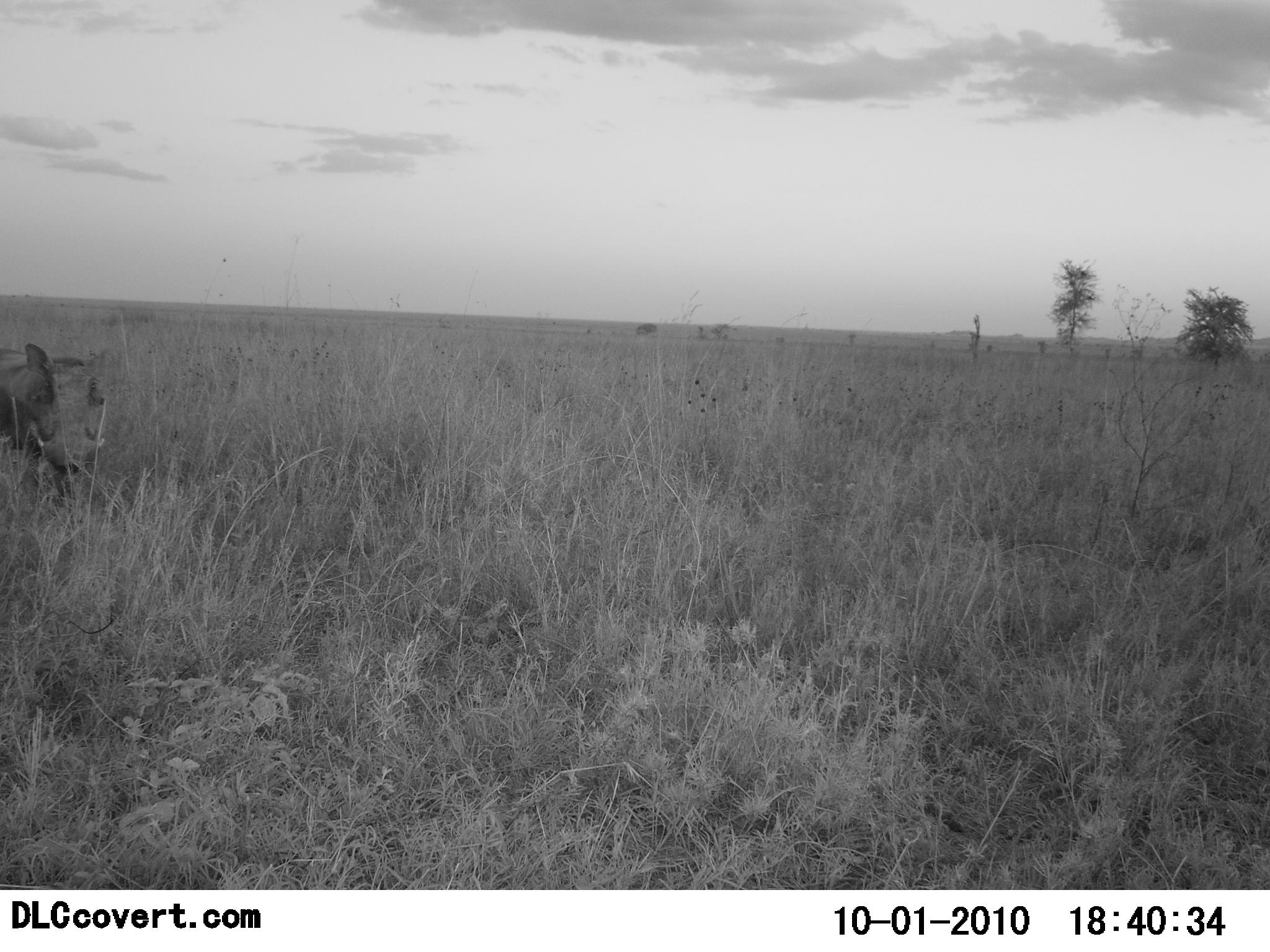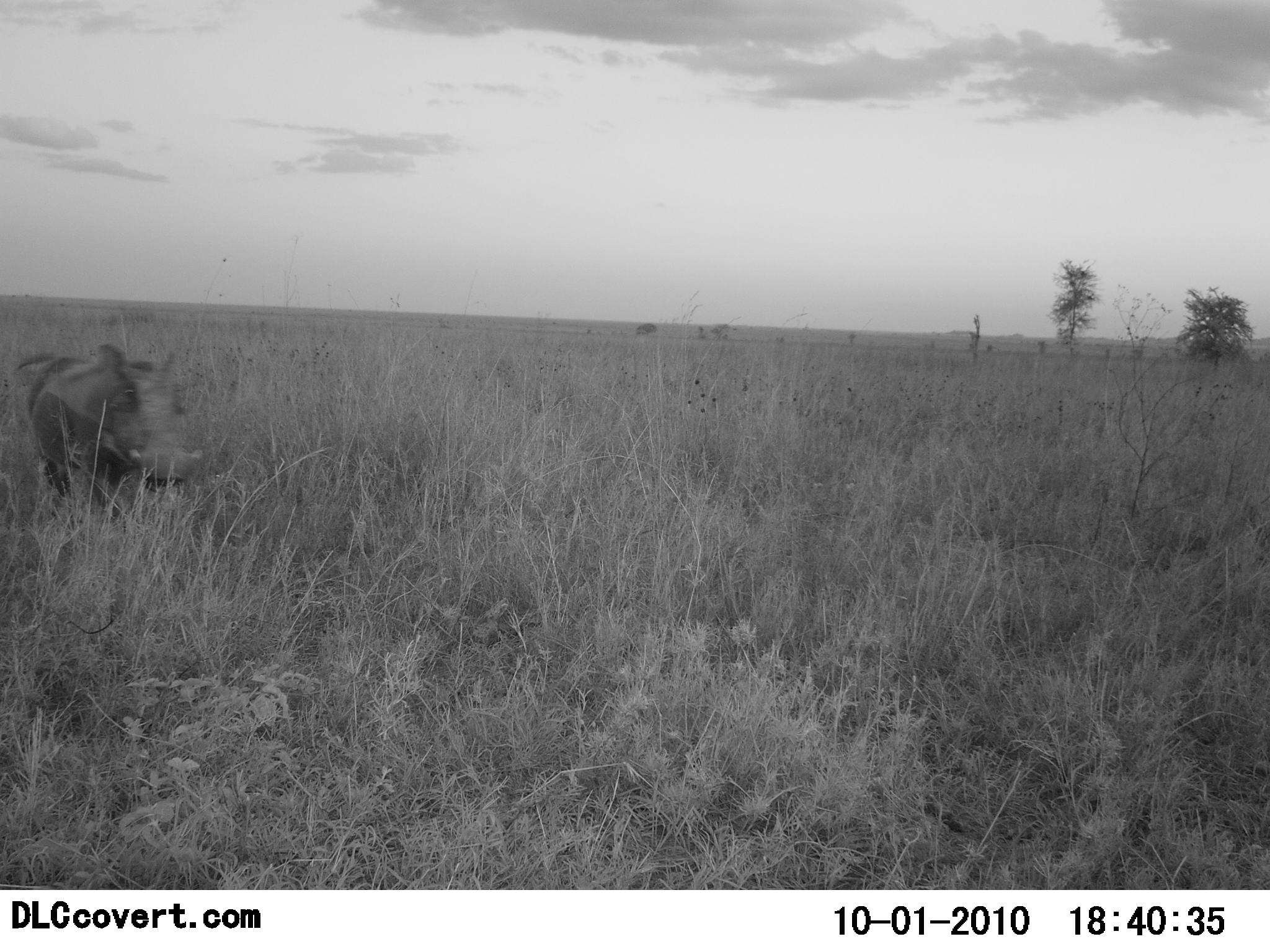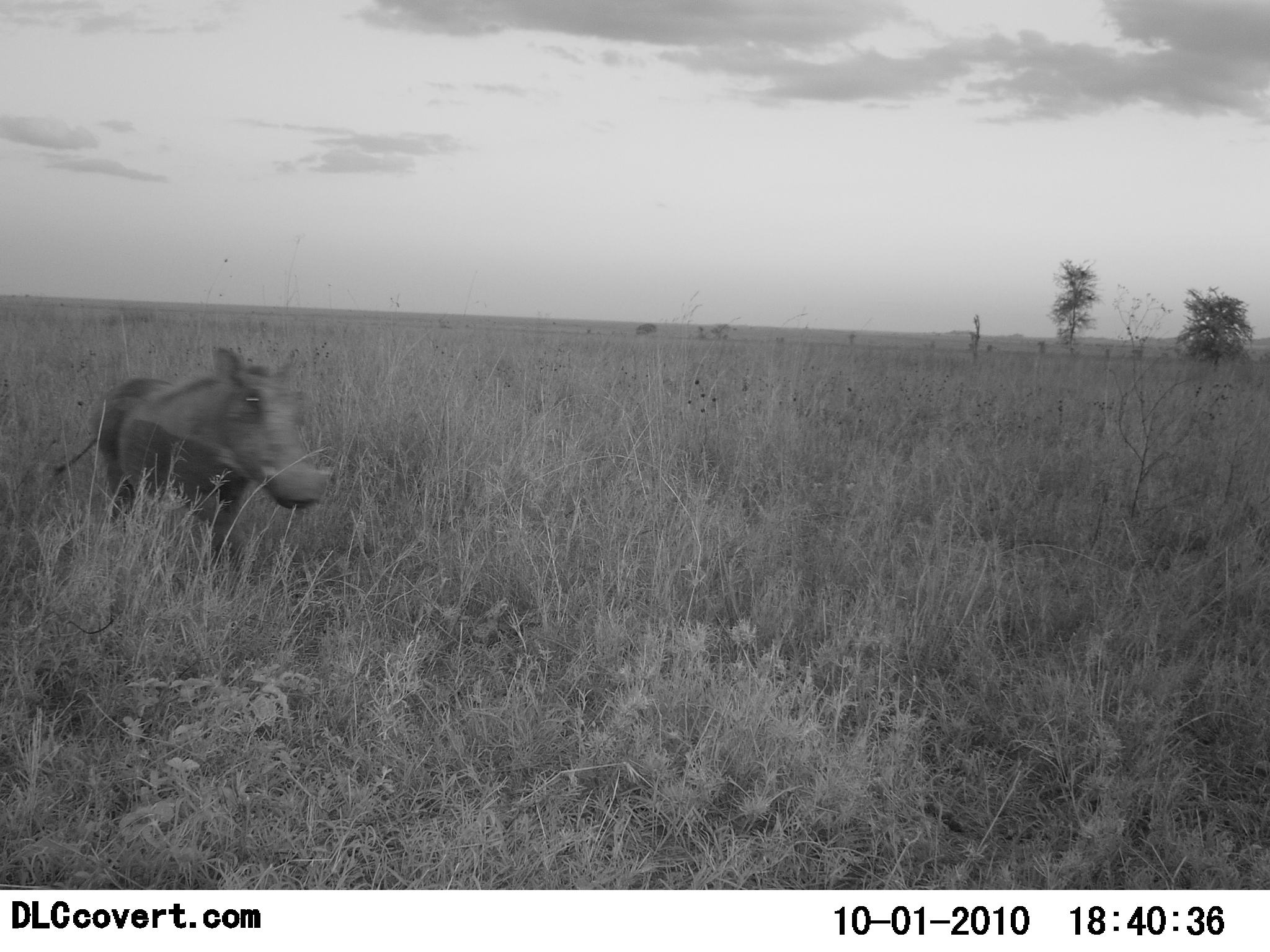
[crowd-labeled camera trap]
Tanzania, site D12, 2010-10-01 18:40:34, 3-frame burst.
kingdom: Animalia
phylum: Chordata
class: Mammalia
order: Artiodactyla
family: Suidae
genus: Phacochoerus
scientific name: Phacochoerus africanus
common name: warthog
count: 1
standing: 5%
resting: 0%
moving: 95%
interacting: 0%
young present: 0%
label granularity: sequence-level